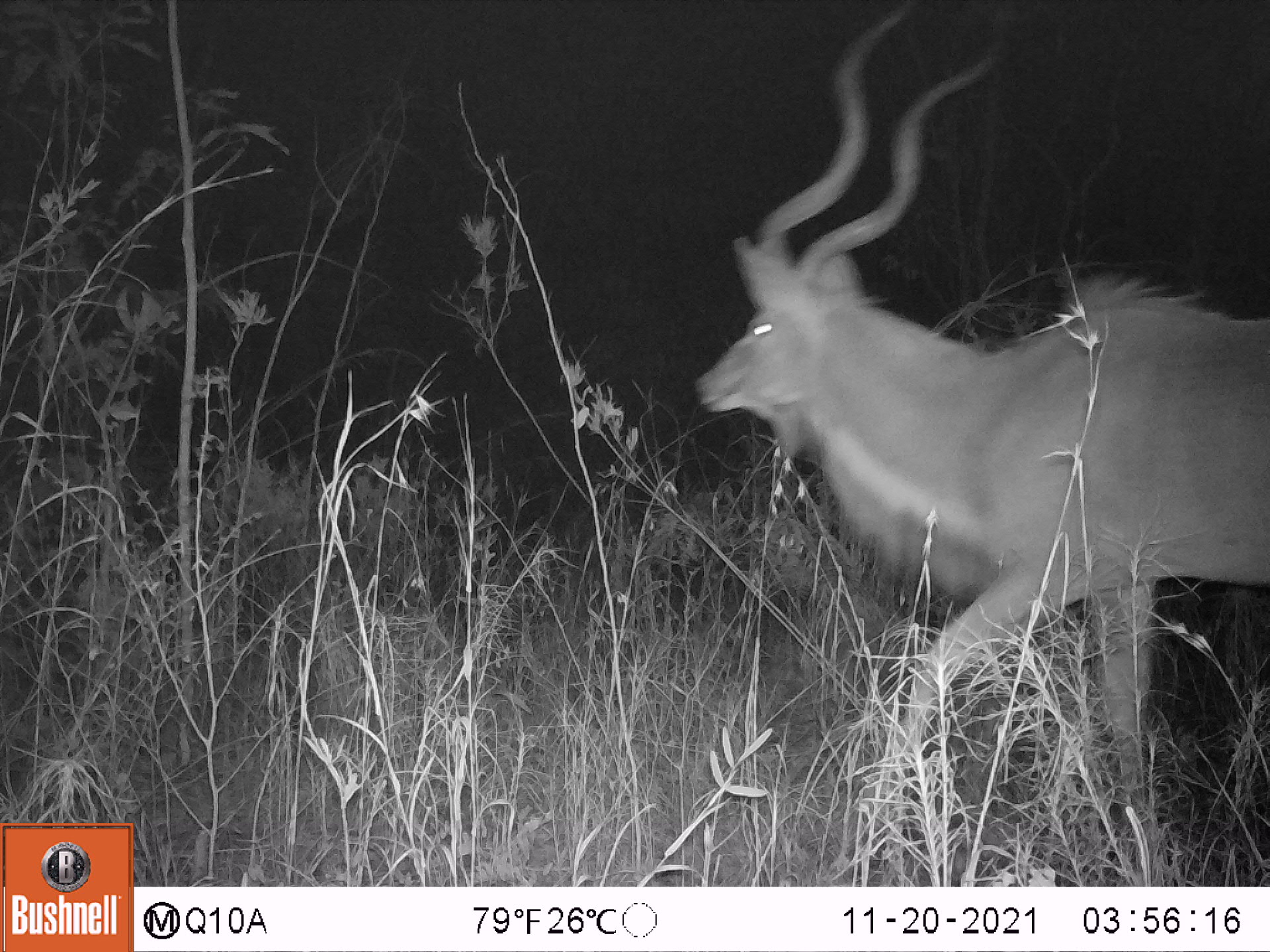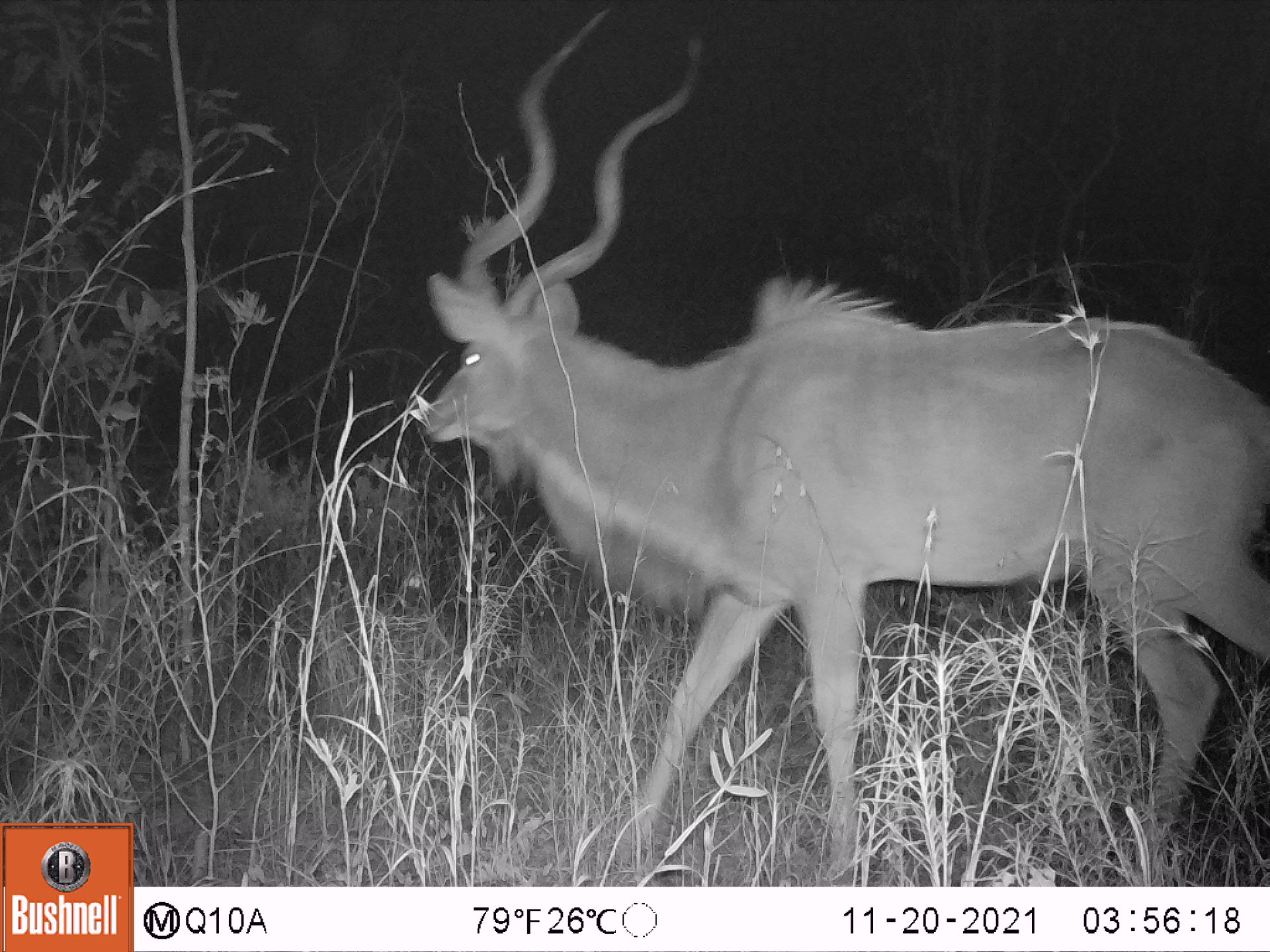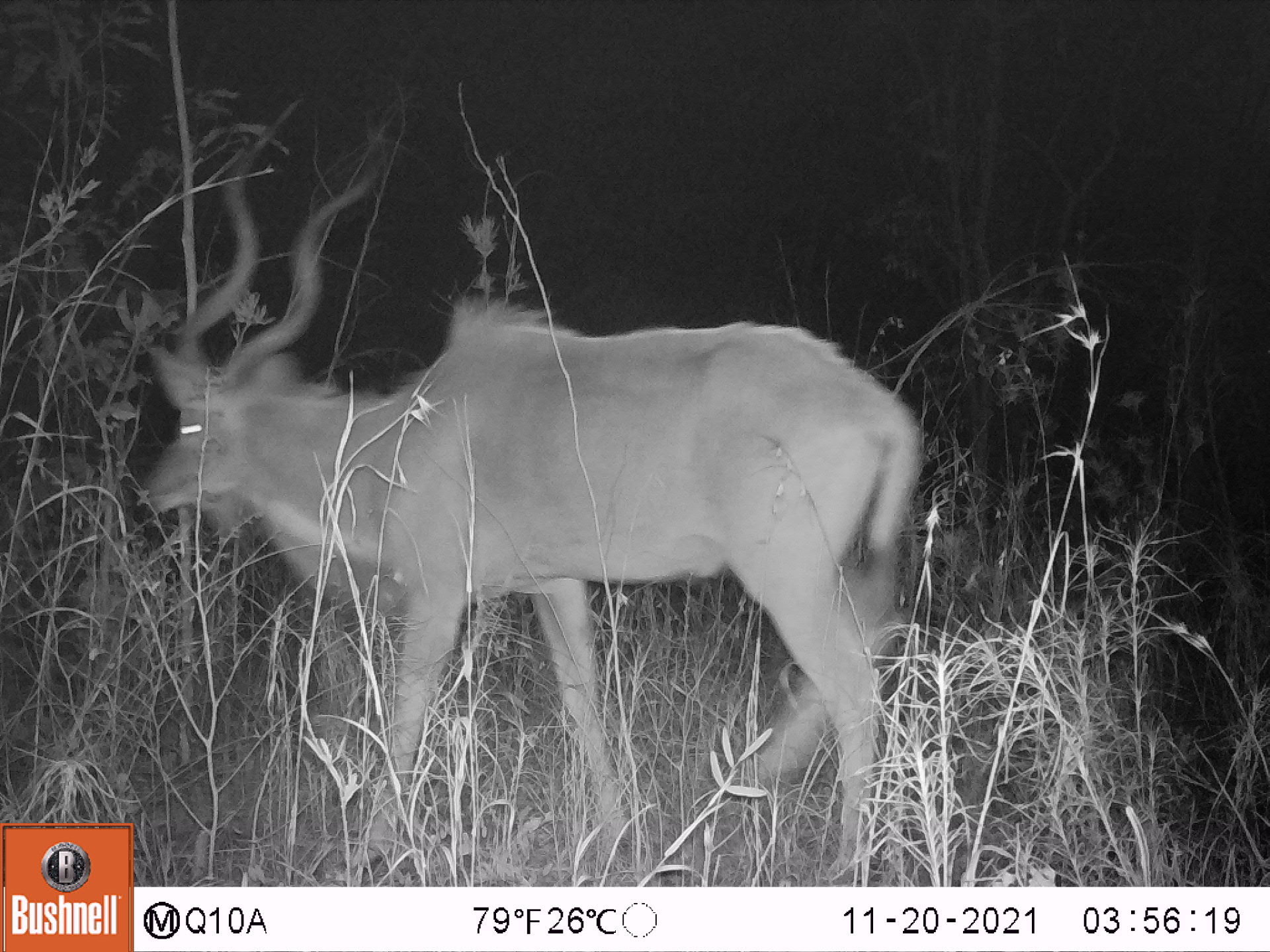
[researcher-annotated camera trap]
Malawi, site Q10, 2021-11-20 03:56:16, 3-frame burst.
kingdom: Animalia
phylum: Chordata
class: Mammalia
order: Artiodactyla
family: Bovidae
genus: Tragelaphus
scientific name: Tragelaphus strepsiceros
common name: greater kudu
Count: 1.